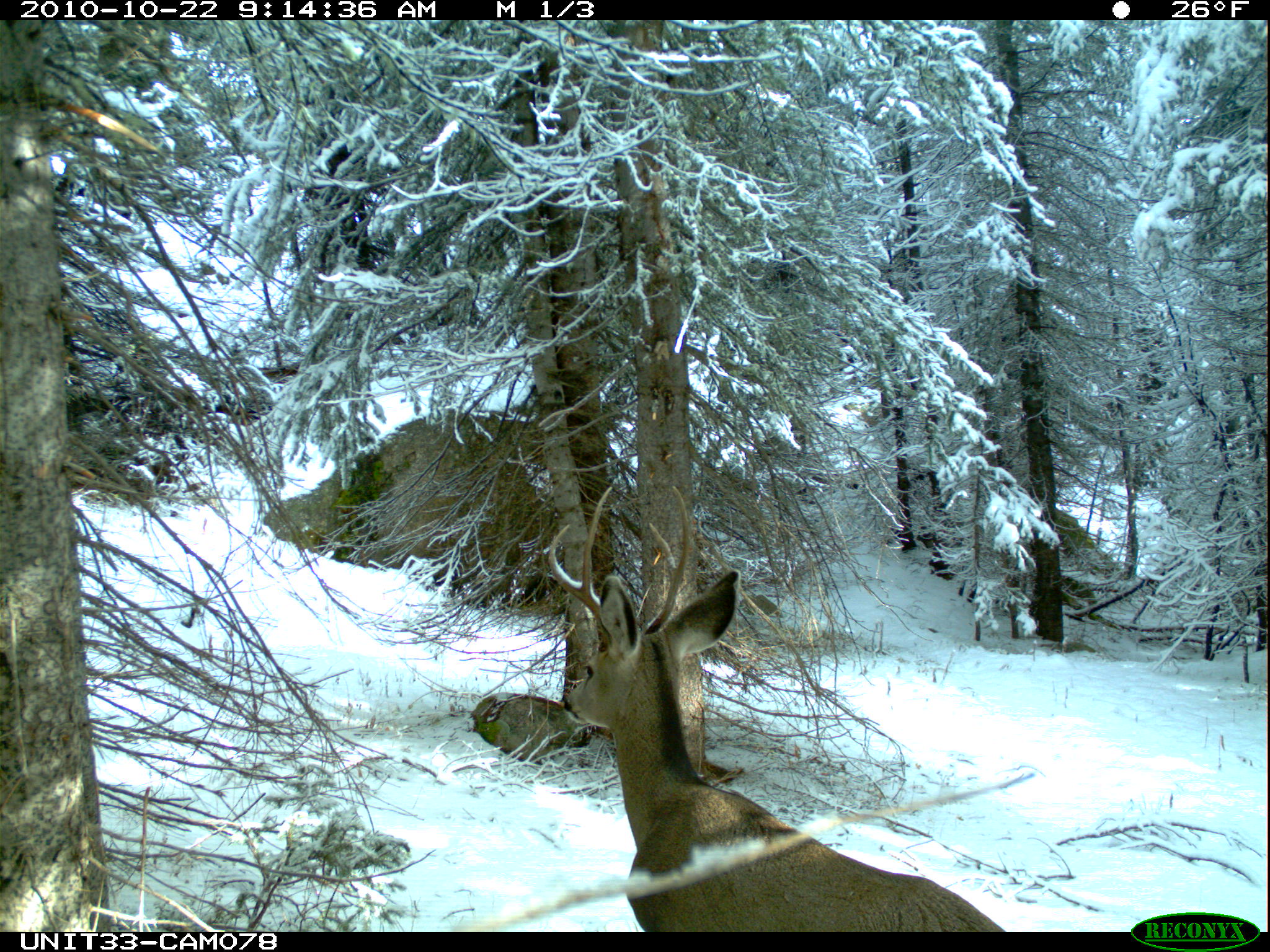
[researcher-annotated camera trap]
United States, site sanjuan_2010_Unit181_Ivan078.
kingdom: Animalia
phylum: Chordata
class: Mammalia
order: Artiodactyla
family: Cervidae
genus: Odocoileus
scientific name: Odocoileus hemionus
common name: mule deer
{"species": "Odocoileus hemionus (mule deer)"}